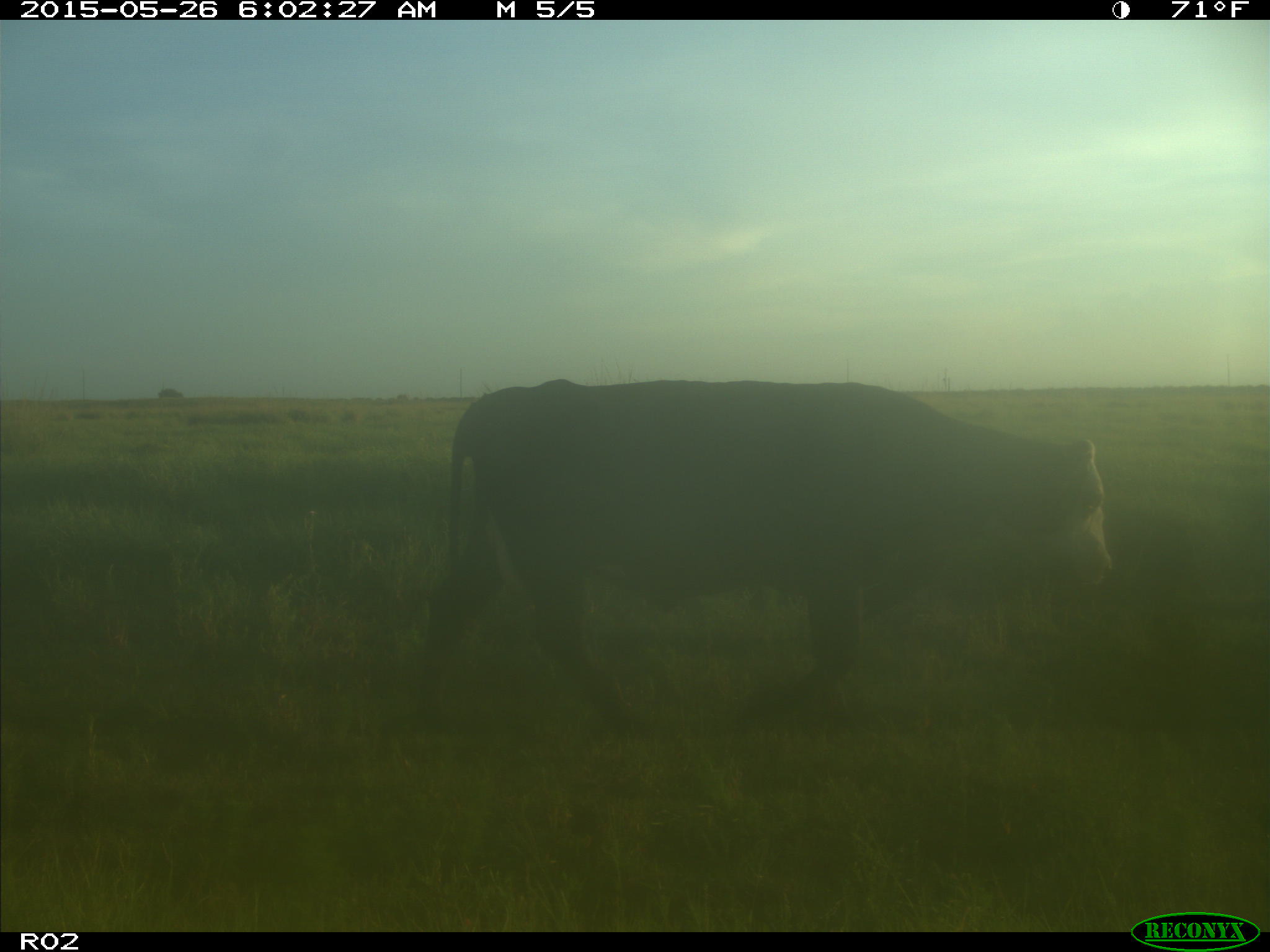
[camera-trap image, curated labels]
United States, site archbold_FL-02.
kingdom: Animalia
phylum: Chordata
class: Mammalia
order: Artiodactyla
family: Bovidae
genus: Bos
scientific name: Bos taurus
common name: domestic cow